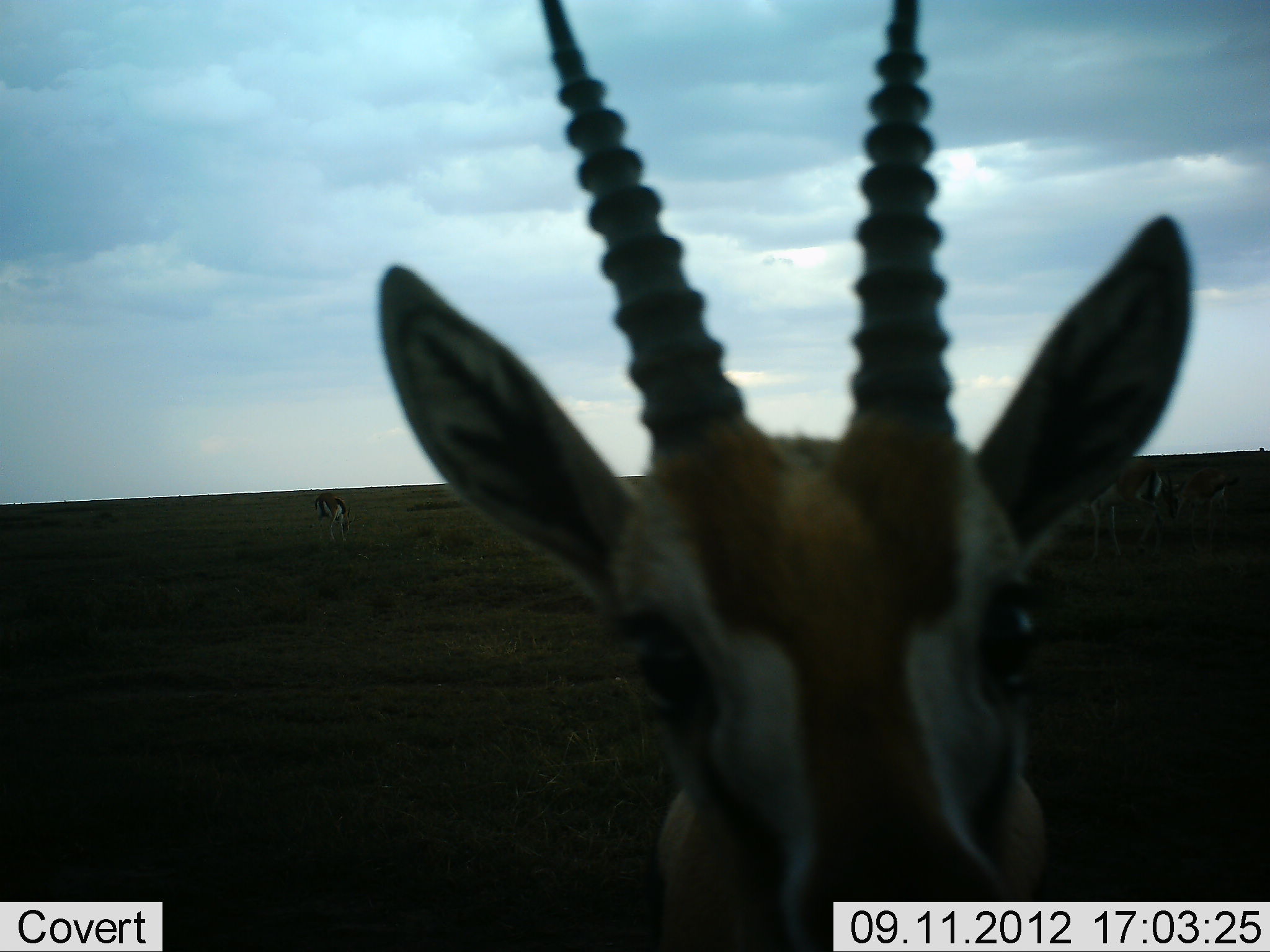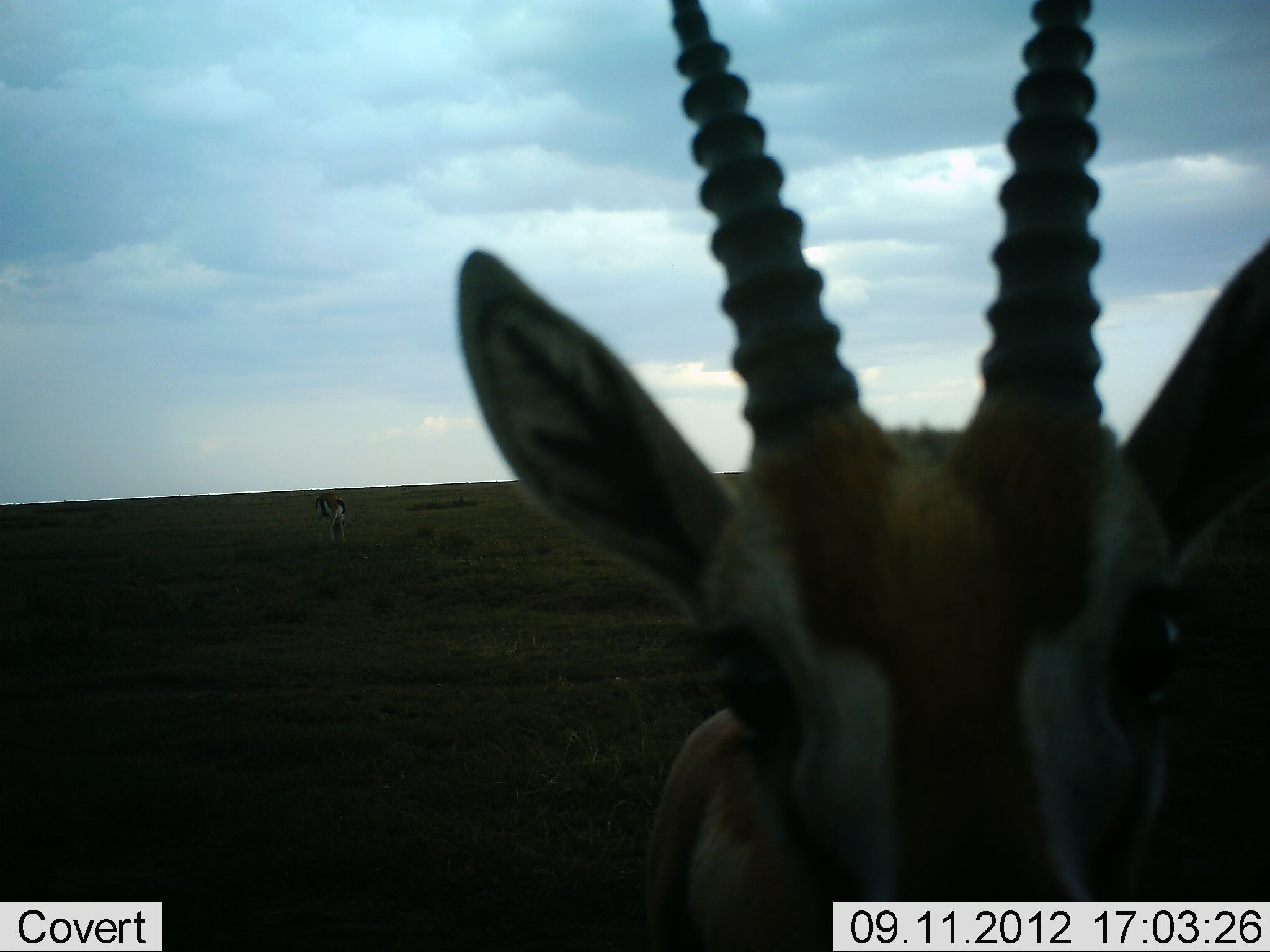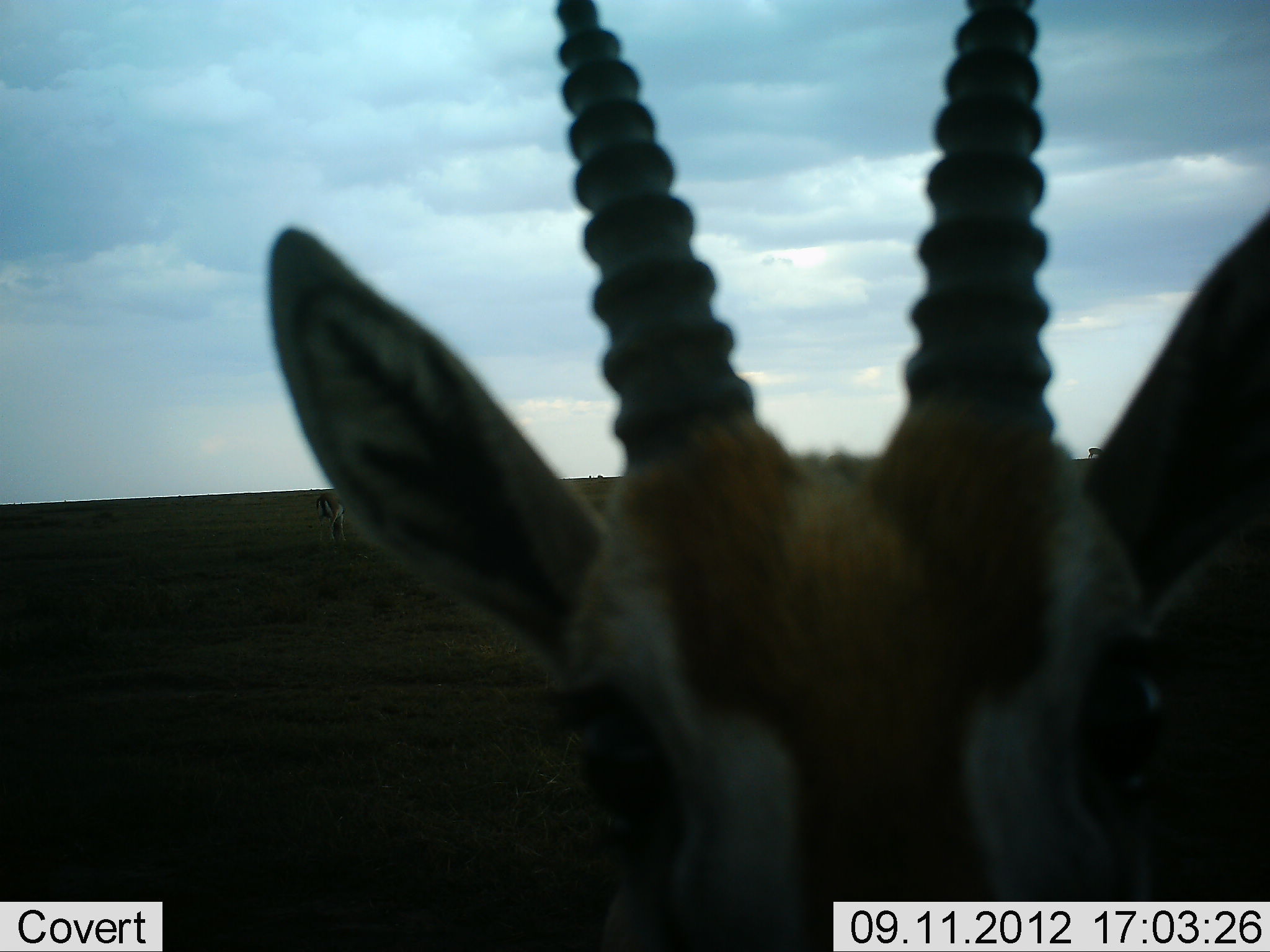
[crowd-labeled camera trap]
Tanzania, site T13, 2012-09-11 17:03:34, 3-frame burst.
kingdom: Animalia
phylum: Chordata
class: Mammalia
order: Artiodactyla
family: Bovidae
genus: Eudorcas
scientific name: Eudorcas thomsonii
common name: thomson's gazelle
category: gazellethomsons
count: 2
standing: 70%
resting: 0%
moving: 0%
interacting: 30%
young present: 0%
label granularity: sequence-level